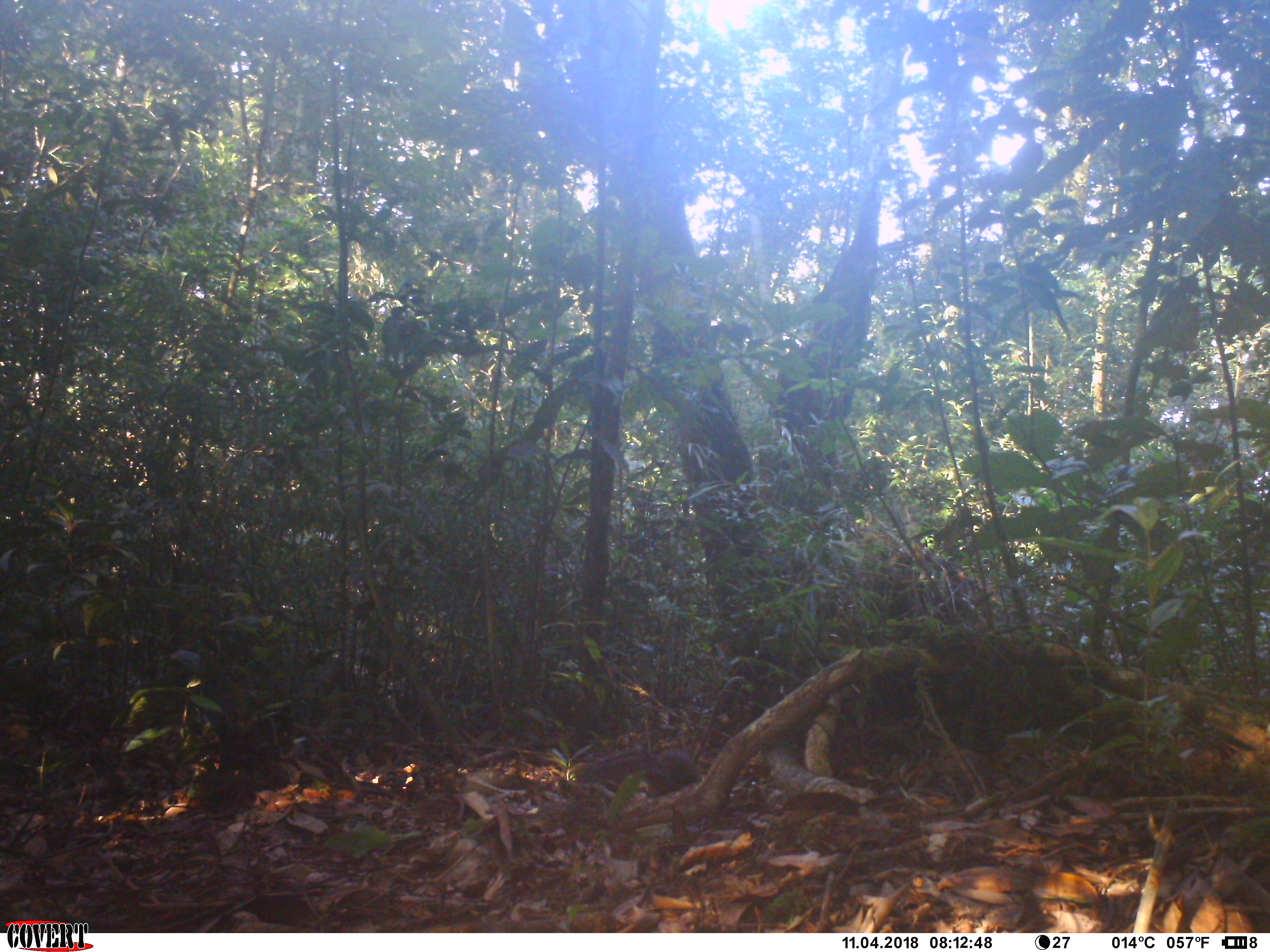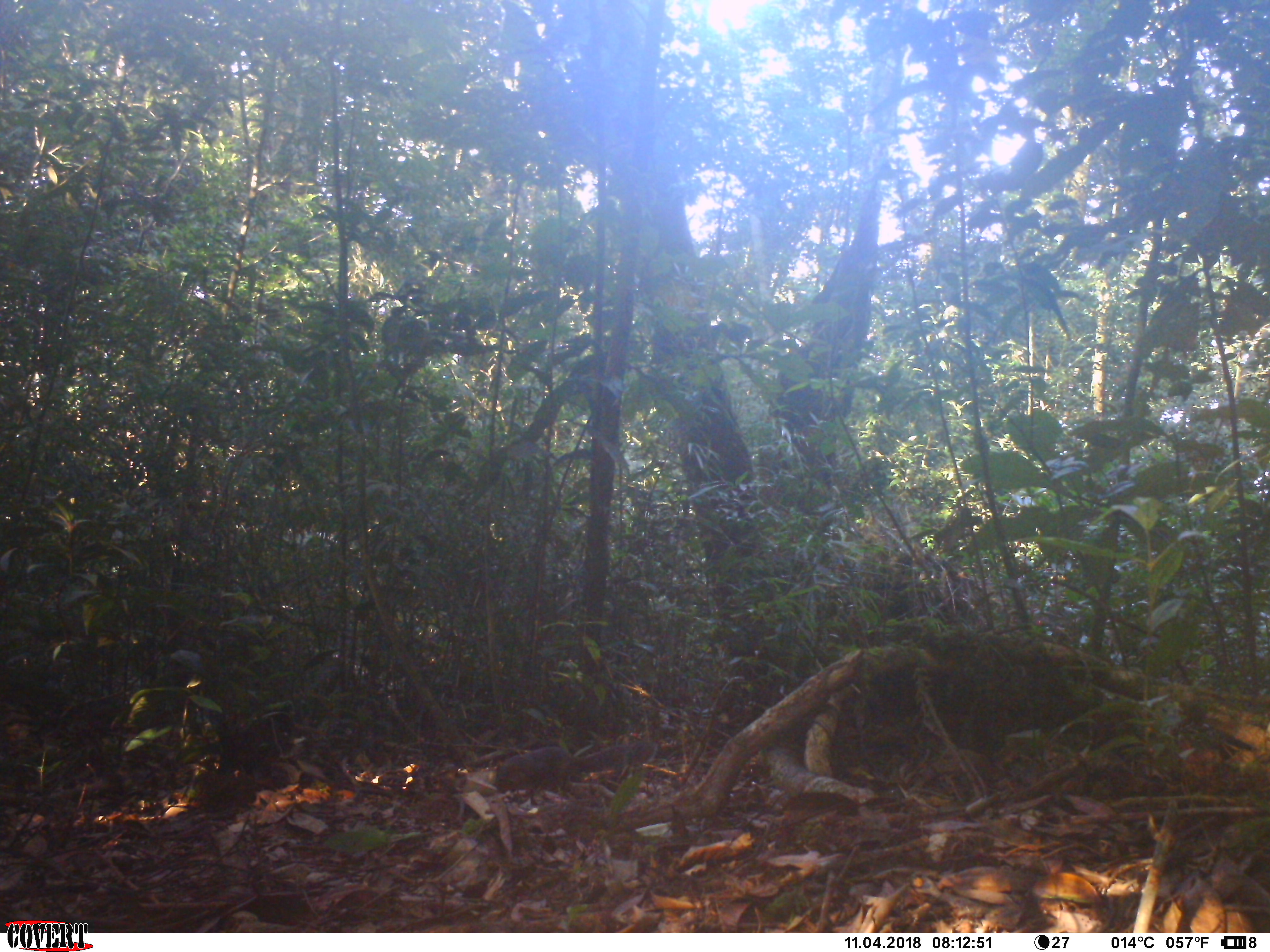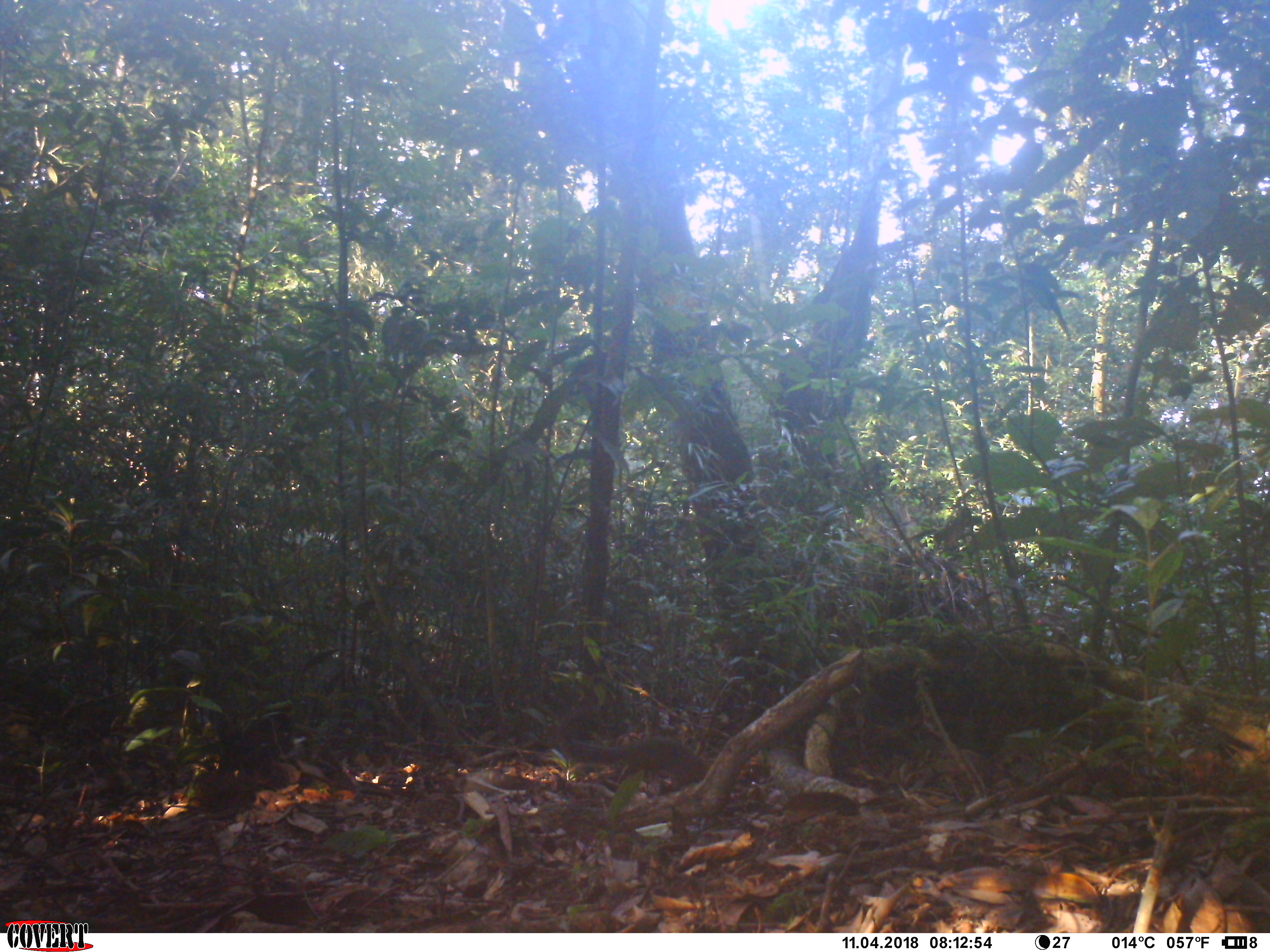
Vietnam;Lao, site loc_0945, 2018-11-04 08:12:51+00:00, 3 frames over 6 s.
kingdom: Animalia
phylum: Chordata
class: Mammalia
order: Rodentia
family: Sciuridae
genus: Dremomys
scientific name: Dremomys rufigenis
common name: red-cheeked squirrel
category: red cheeked squirrel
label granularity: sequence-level